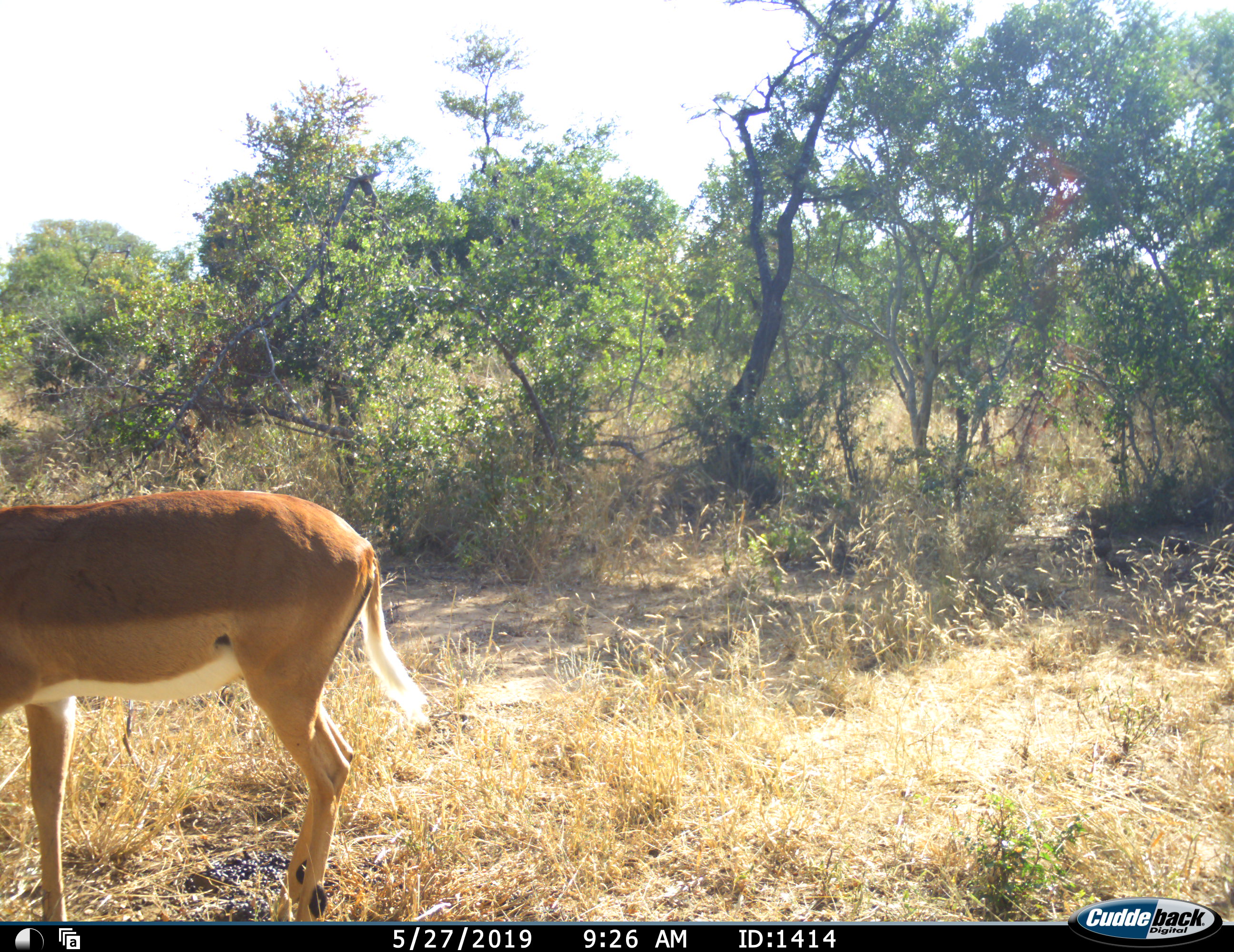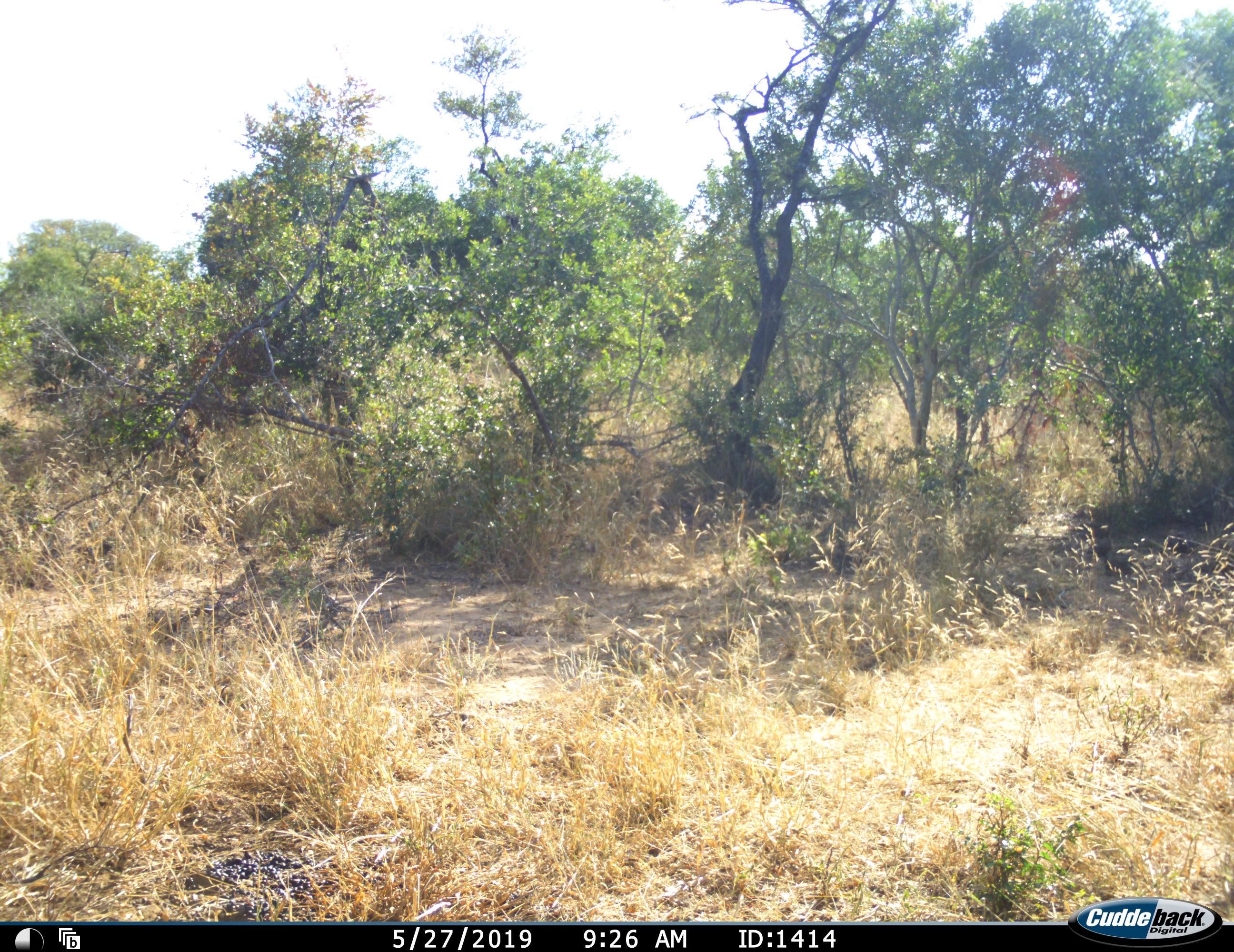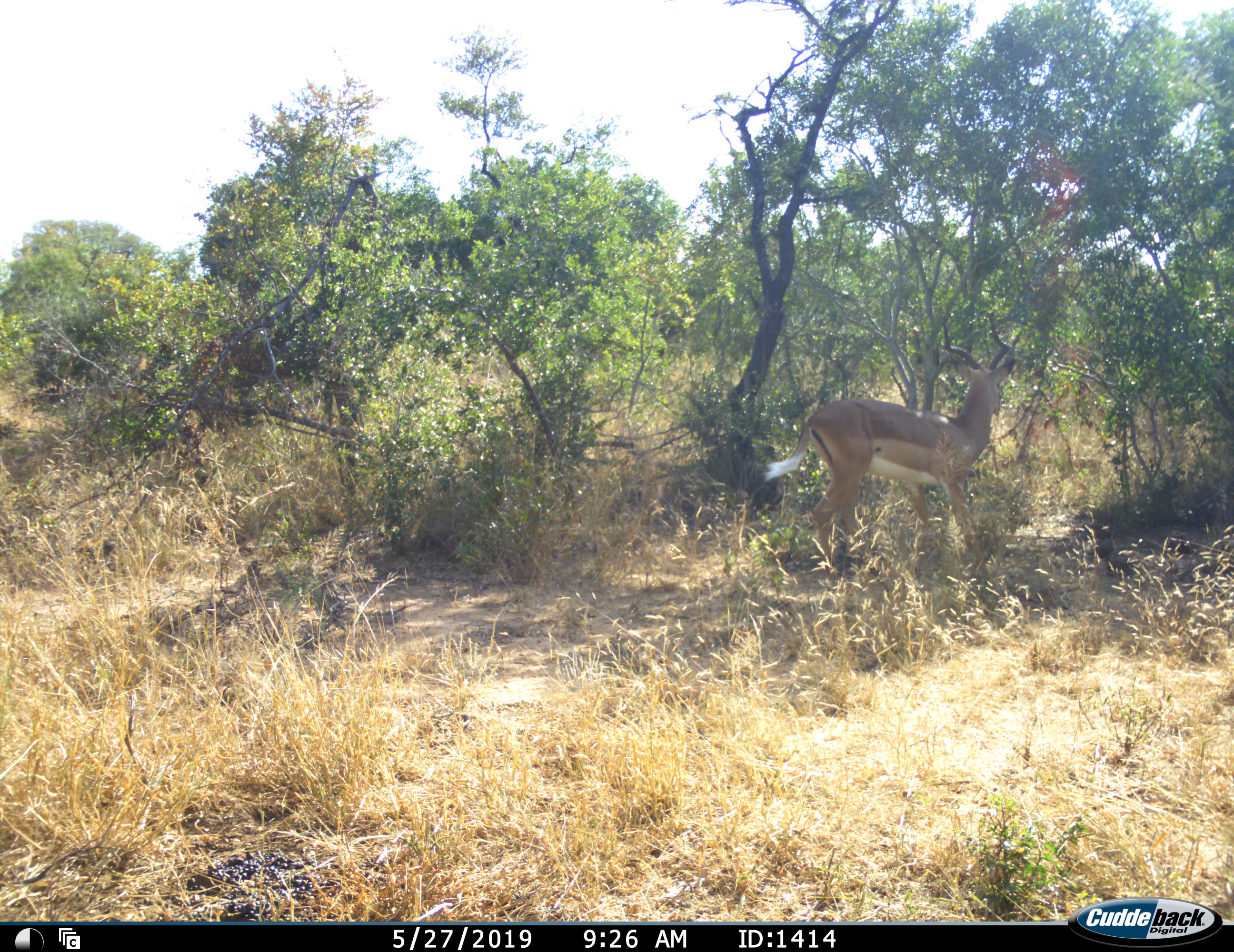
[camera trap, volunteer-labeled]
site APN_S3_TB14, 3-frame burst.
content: unidentified animal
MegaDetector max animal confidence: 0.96